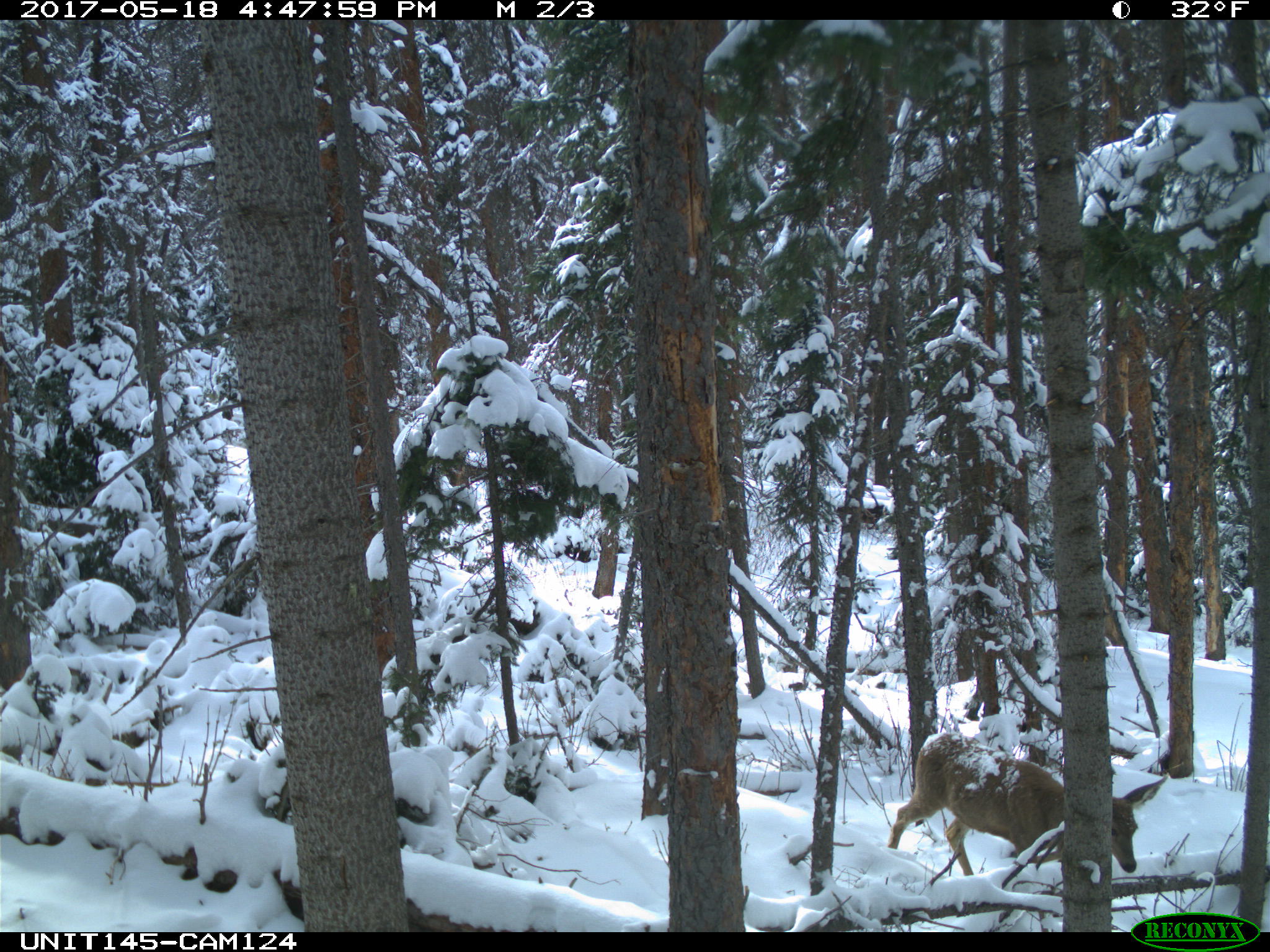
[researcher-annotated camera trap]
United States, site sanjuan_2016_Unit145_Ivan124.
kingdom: Animalia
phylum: Chordata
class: Mammalia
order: Artiodactyla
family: Cervidae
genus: Odocoileus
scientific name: Odocoileus hemionus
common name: mule deer